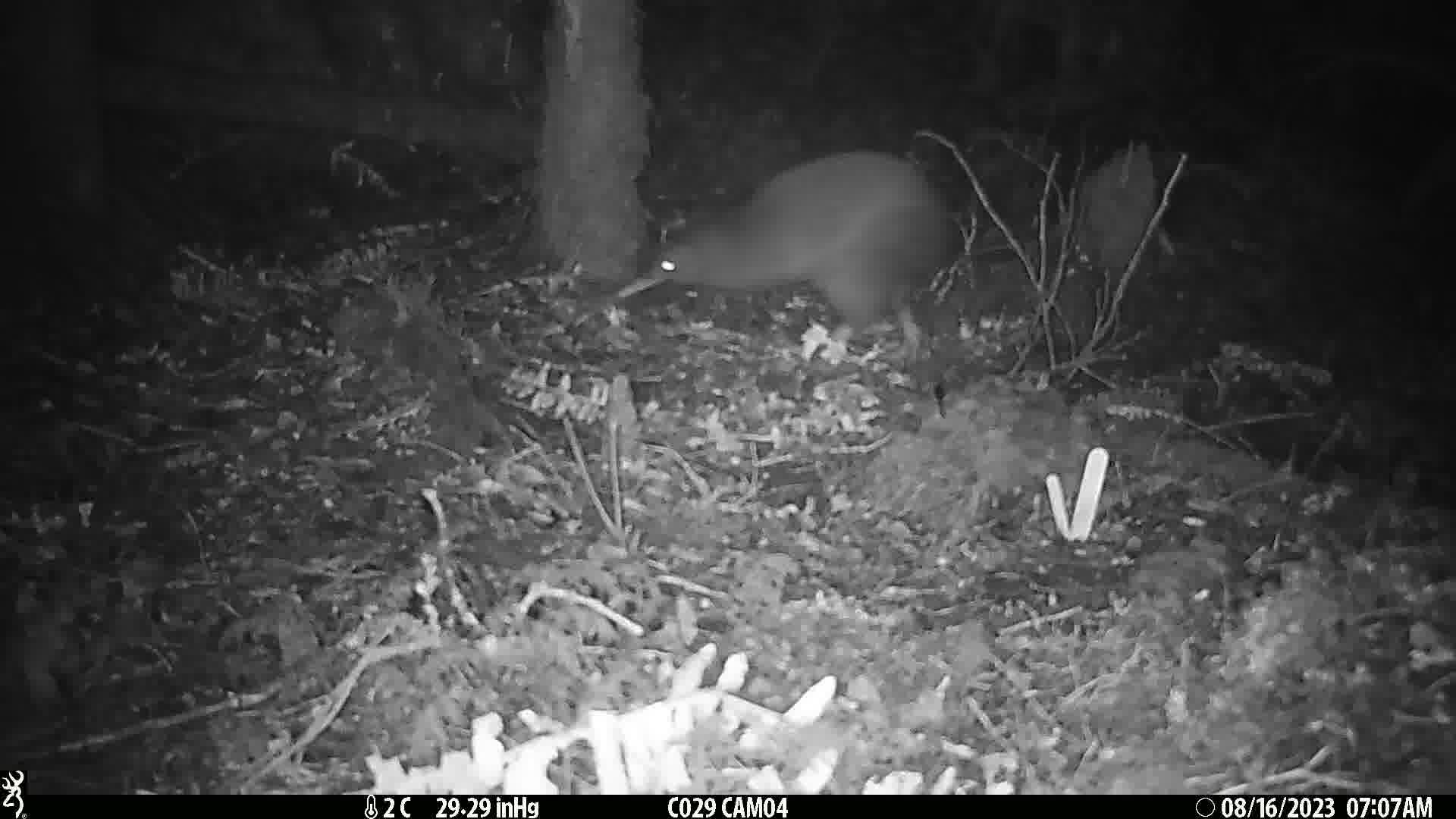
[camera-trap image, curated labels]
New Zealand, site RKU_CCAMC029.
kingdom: Animalia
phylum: Chordata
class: Aves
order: Apterygiformes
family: Apterygidae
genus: Apteryx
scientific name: Apteryx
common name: kiwi